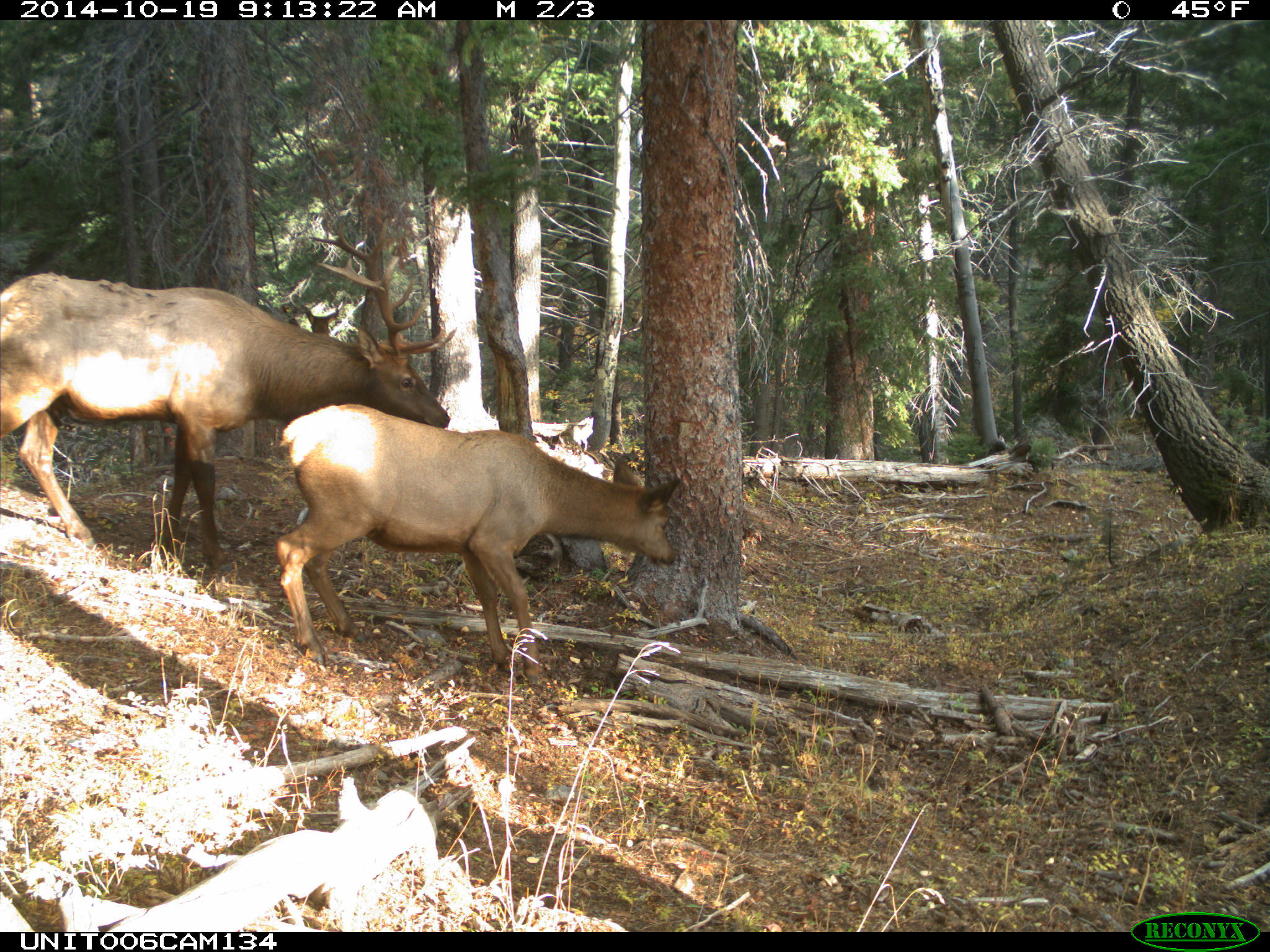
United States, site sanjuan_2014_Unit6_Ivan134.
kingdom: Animalia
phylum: Chordata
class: Mammalia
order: Artiodactyla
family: Cervidae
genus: Cervus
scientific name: Cervus elaphus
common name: red deer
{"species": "Cervus elaphus (red deer)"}